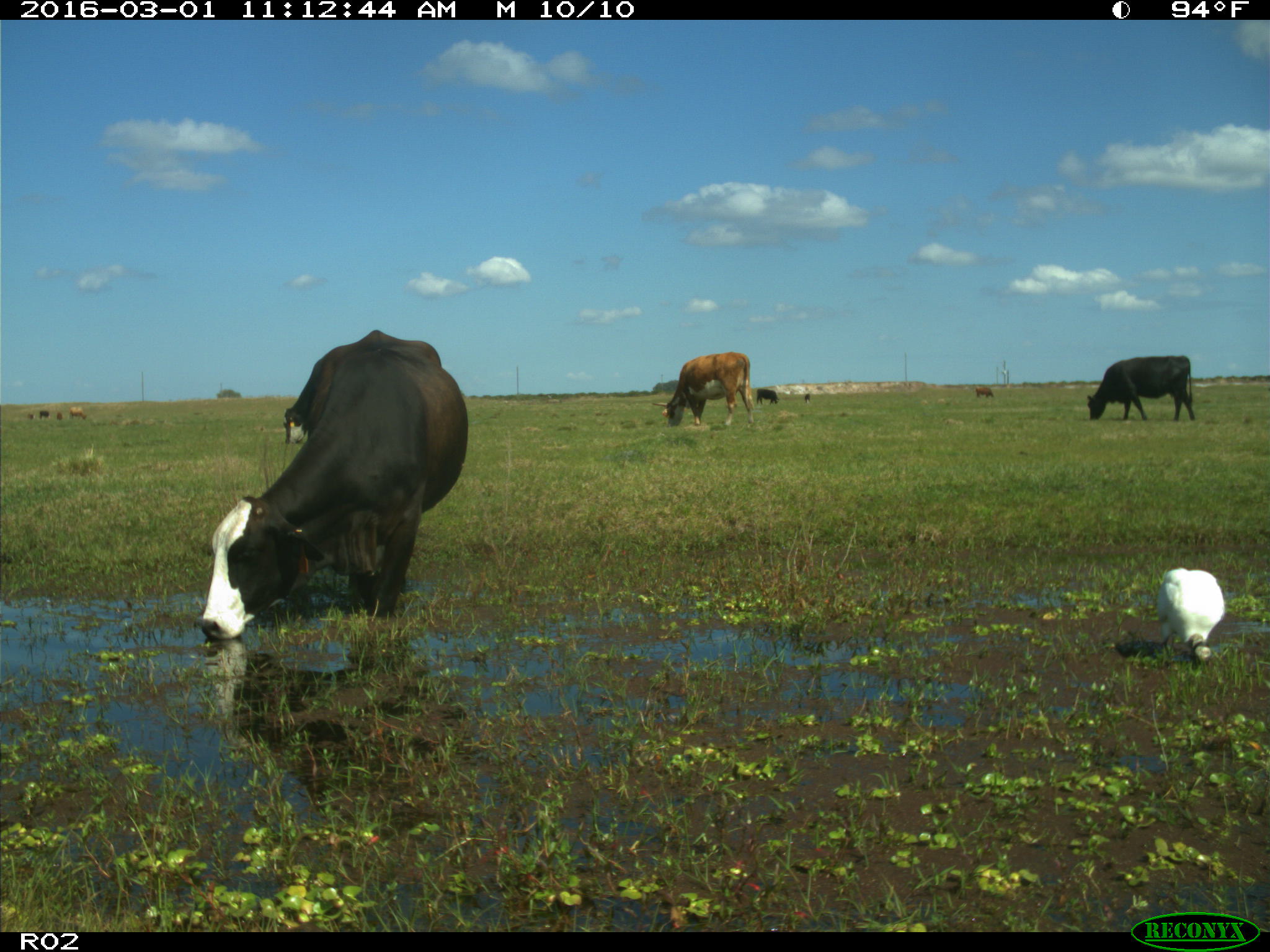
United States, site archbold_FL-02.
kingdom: Animalia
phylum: Chordata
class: Mammalia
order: Artiodactyla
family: Bovidae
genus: Bos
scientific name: Bos taurus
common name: domestic cow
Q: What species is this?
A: Bos taurus (domestic cow).